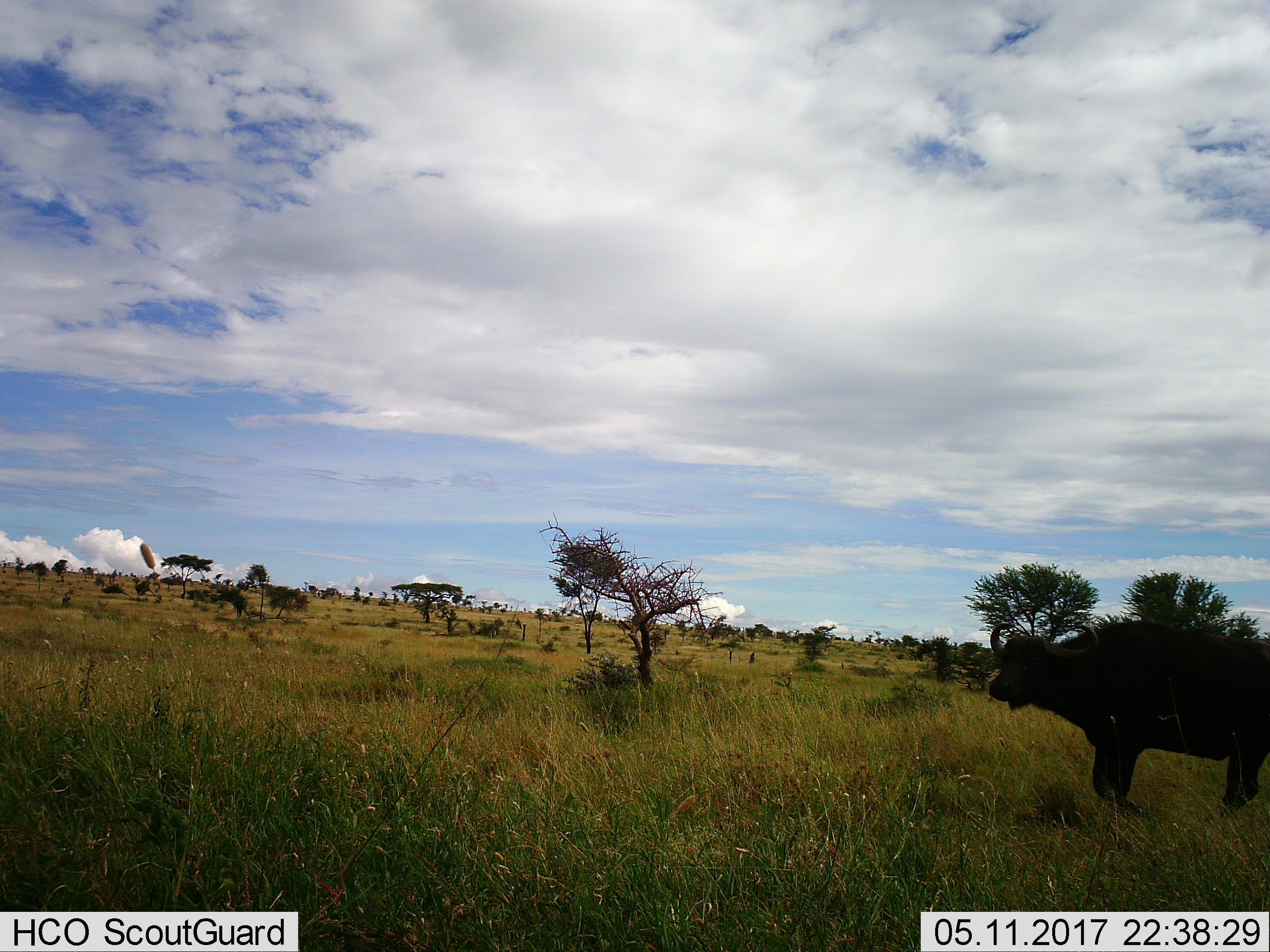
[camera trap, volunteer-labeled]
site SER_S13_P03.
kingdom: Animalia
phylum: Chordata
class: Mammalia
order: Artiodactyla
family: Bovidae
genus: Syncerus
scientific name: Syncerus caffer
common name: african buffalo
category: buffalo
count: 1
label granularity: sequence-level